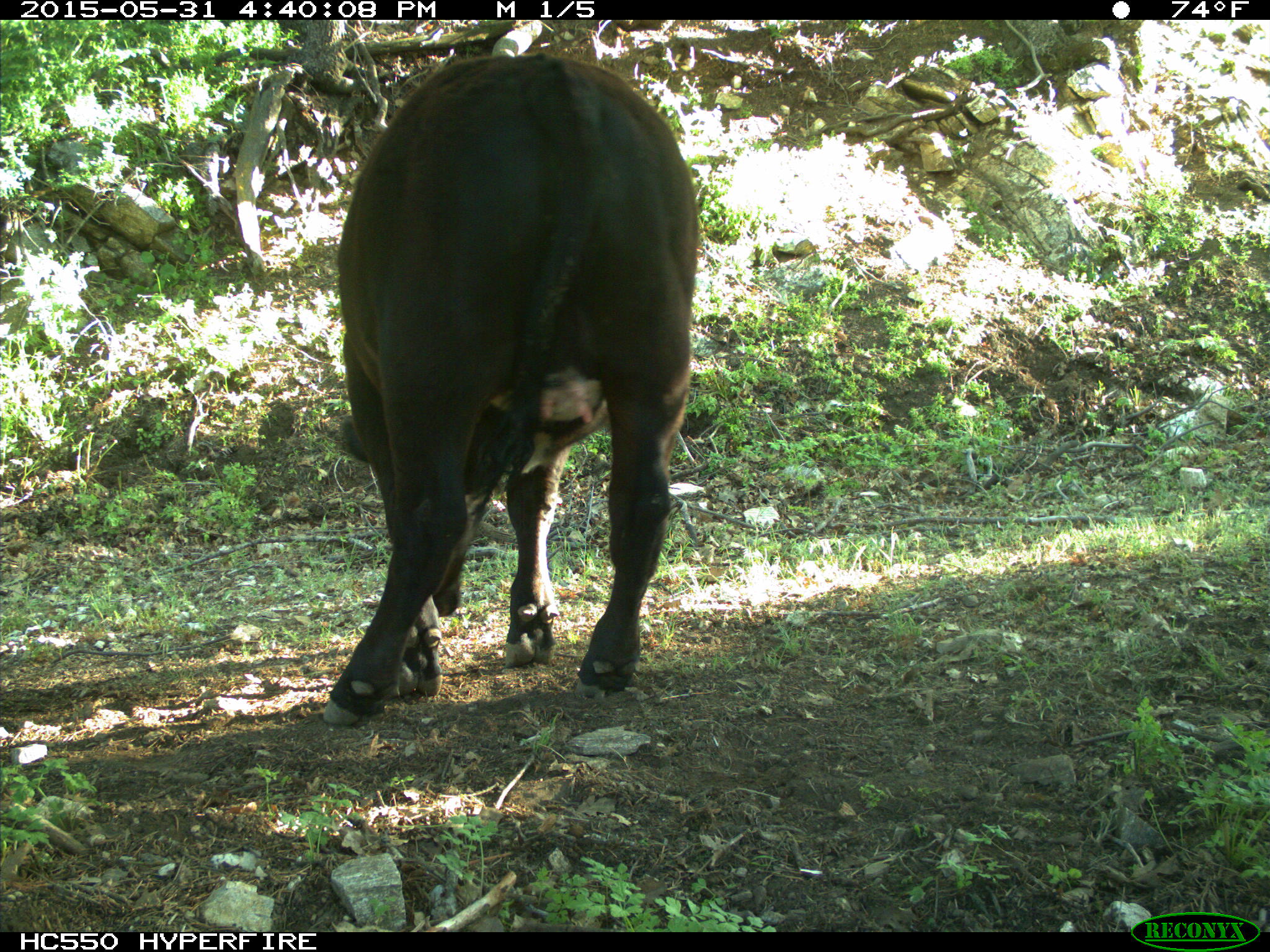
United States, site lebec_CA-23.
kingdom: Animalia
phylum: Chordata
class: Mammalia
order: Artiodactyla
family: Bovidae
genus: Bos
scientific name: Bos taurus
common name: domestic cow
Bos taurus (domestic cow).